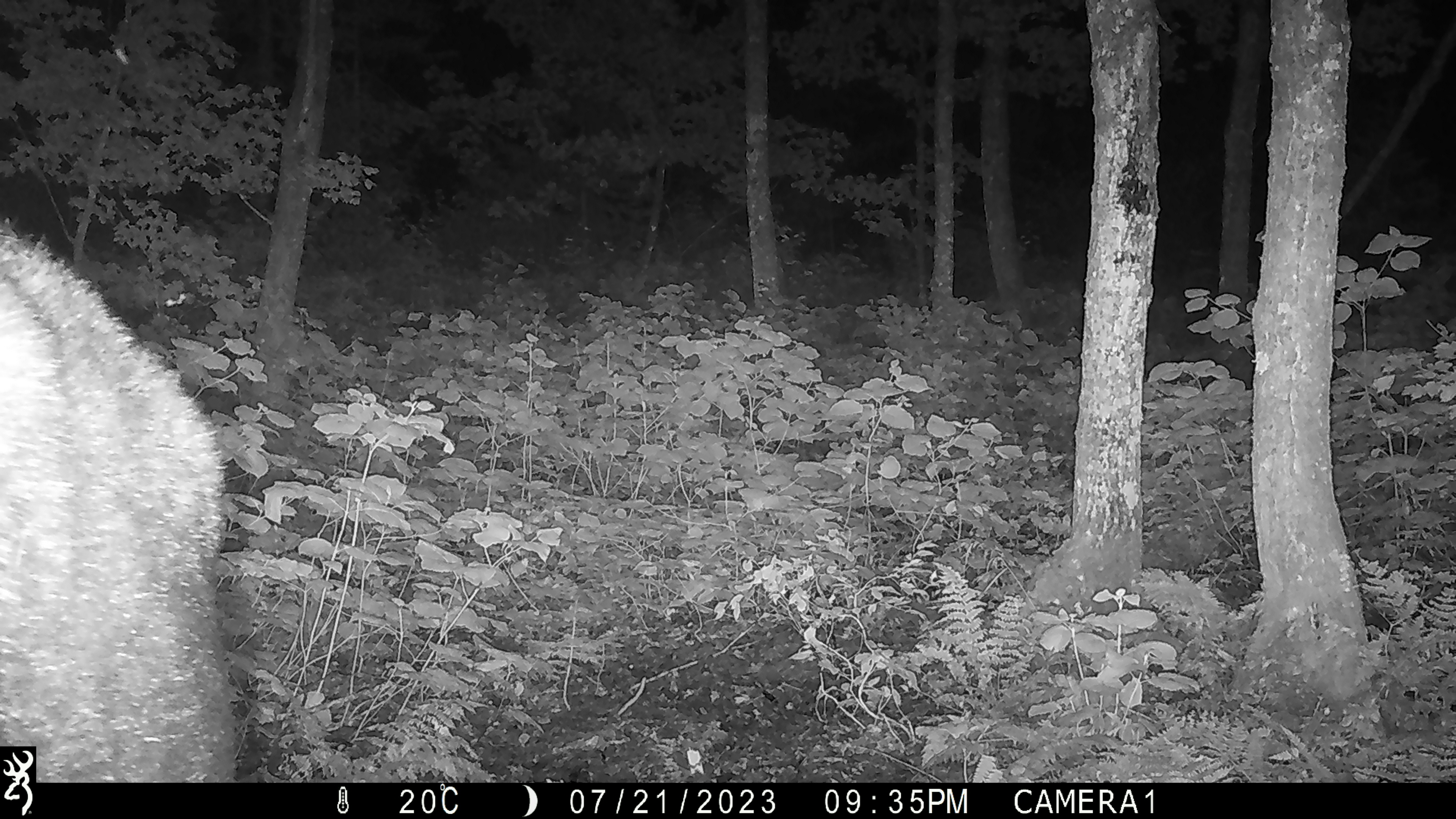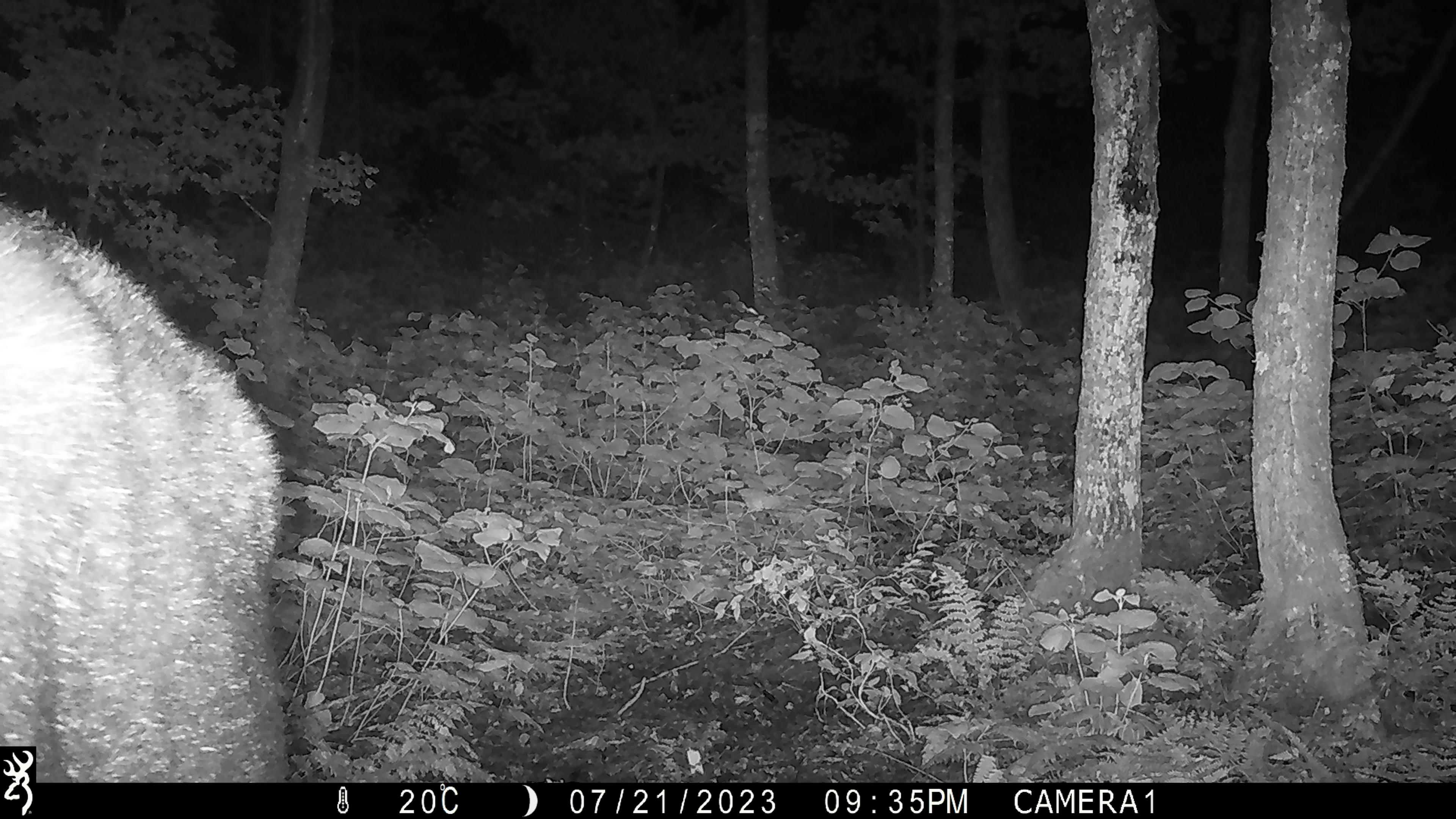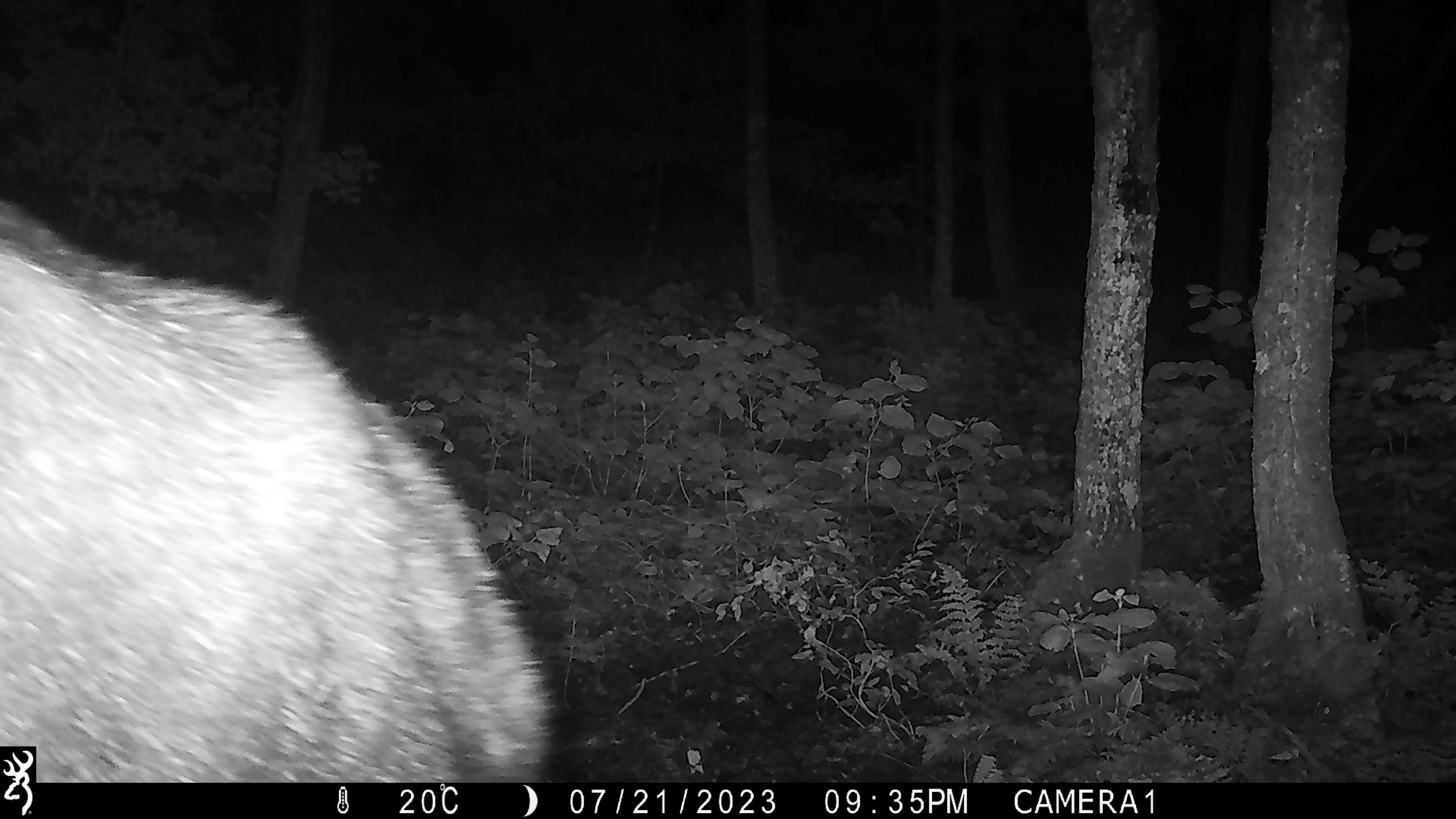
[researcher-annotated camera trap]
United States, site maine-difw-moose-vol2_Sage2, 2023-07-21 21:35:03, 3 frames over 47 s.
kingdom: Animalia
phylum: Chordata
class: Mammalia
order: Artiodactyla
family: Cervidae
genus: Alces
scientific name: Alces alces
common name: moose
Moose (Alces alces).